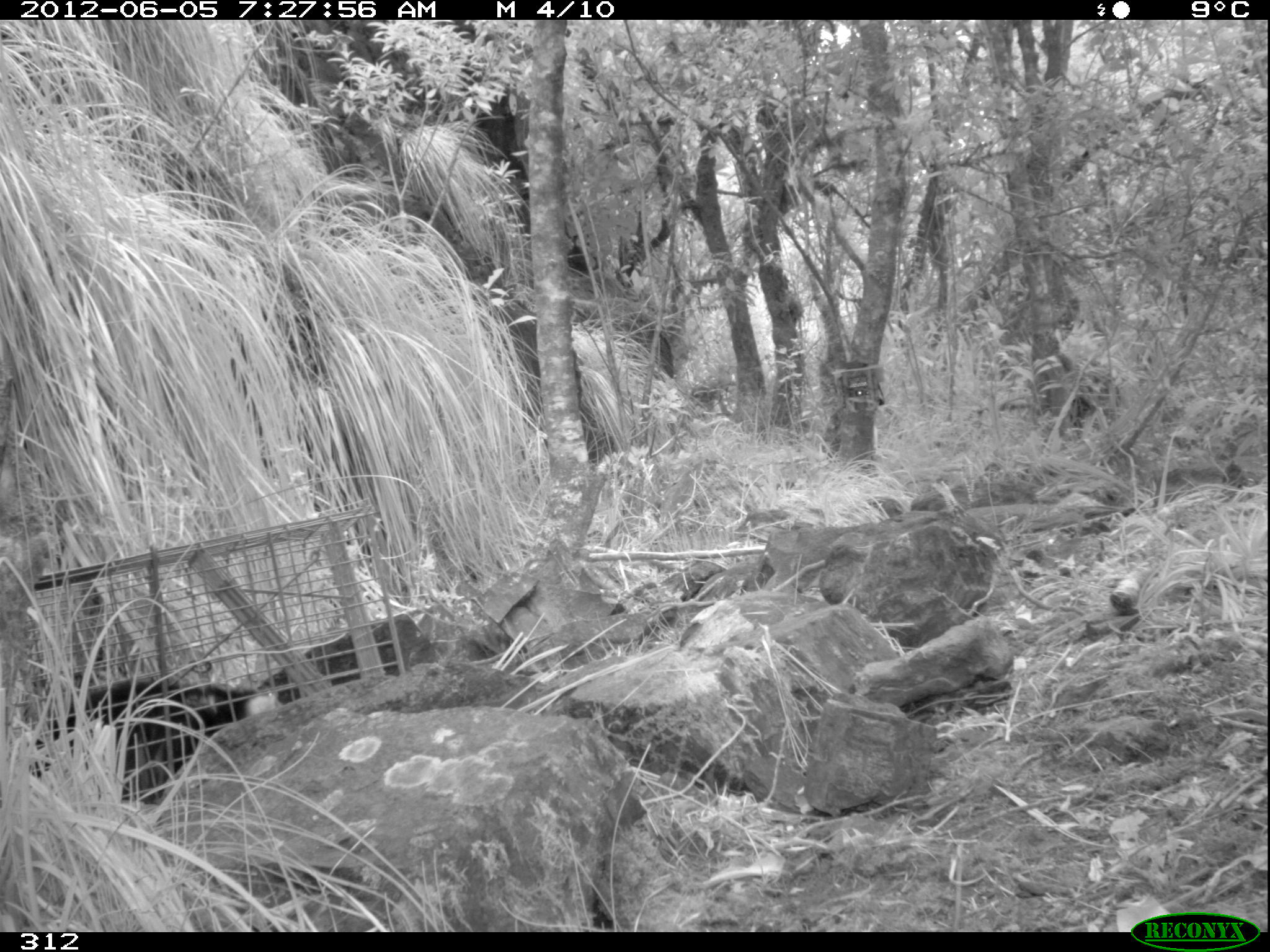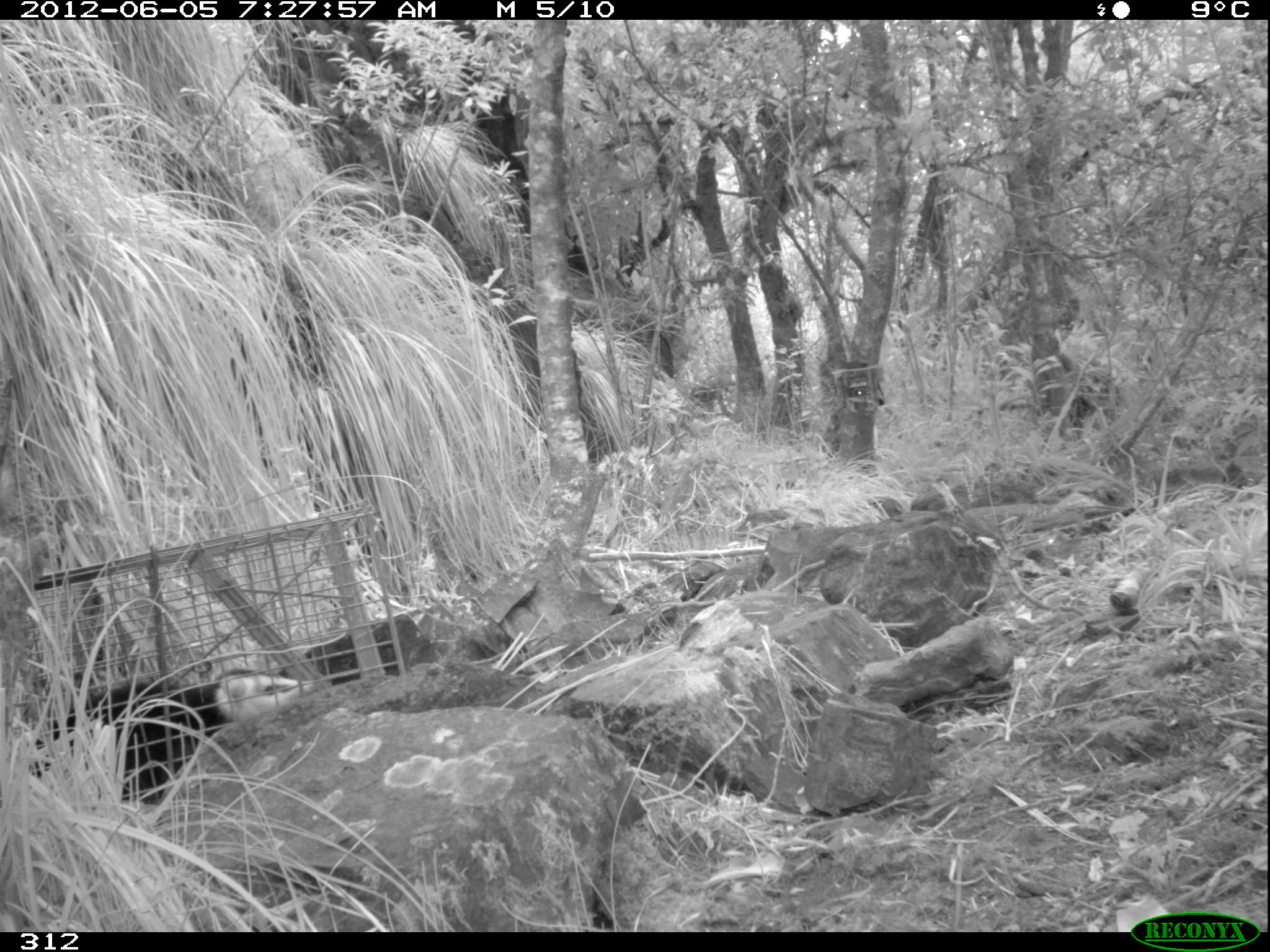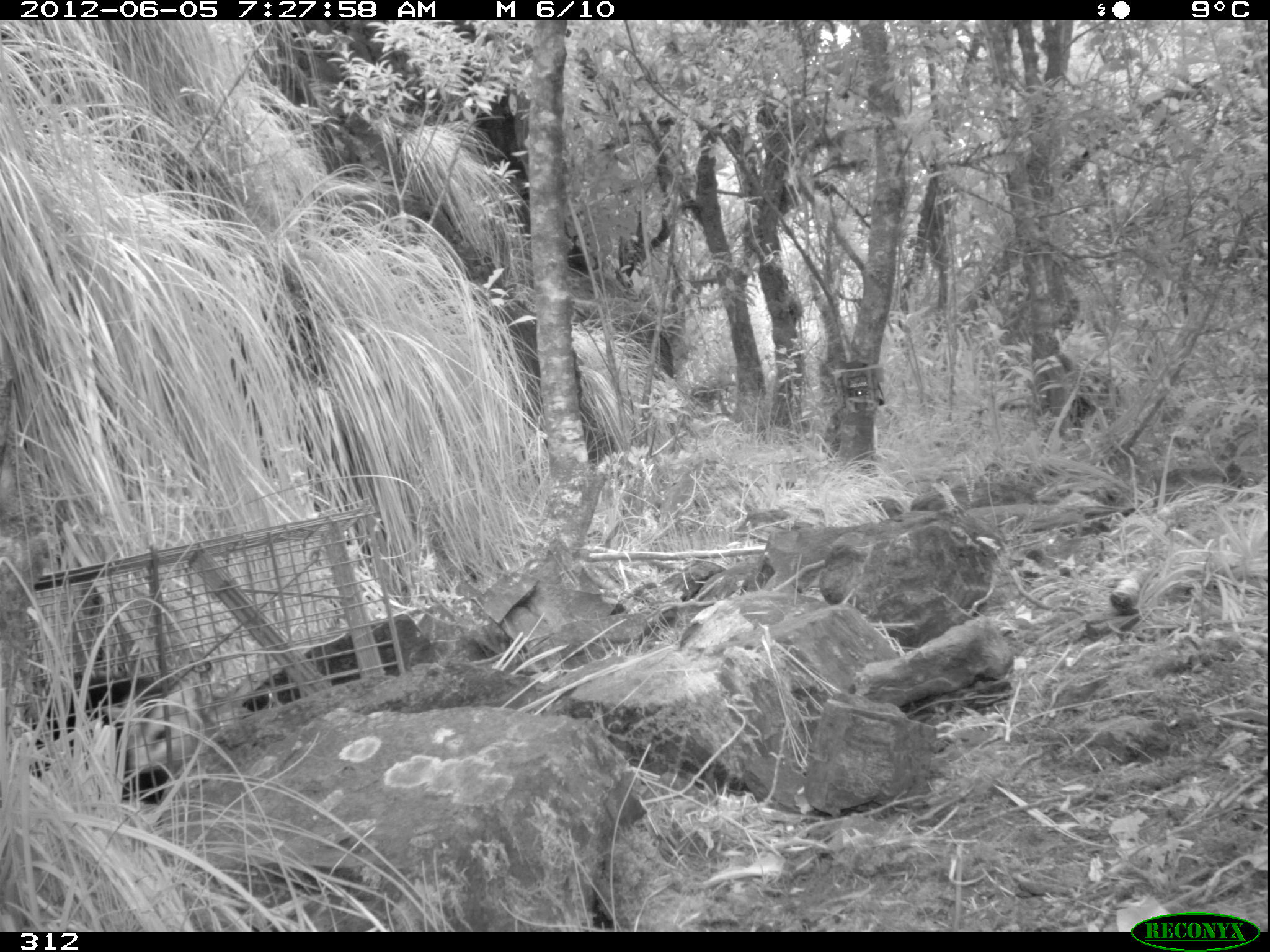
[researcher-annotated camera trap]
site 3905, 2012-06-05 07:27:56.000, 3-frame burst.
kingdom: Animalia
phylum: Chordata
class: Mammalia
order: Didelphimorphia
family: Didelphidae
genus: Didelphis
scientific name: Didelphis pernigra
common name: andean white-eared opossum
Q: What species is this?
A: Didelphis pernigra (andean white-eared opossum).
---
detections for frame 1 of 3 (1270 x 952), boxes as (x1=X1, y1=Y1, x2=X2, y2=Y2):
didelphis pernigra: (x1=28, y1=671, x2=284, y2=804)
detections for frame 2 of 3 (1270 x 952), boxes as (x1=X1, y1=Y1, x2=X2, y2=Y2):
didelphis pernigra: (x1=30, y1=670, x2=317, y2=803)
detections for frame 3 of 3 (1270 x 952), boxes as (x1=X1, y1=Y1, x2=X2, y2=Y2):
didelphis pernigra: (x1=26, y1=670, x2=209, y2=804)